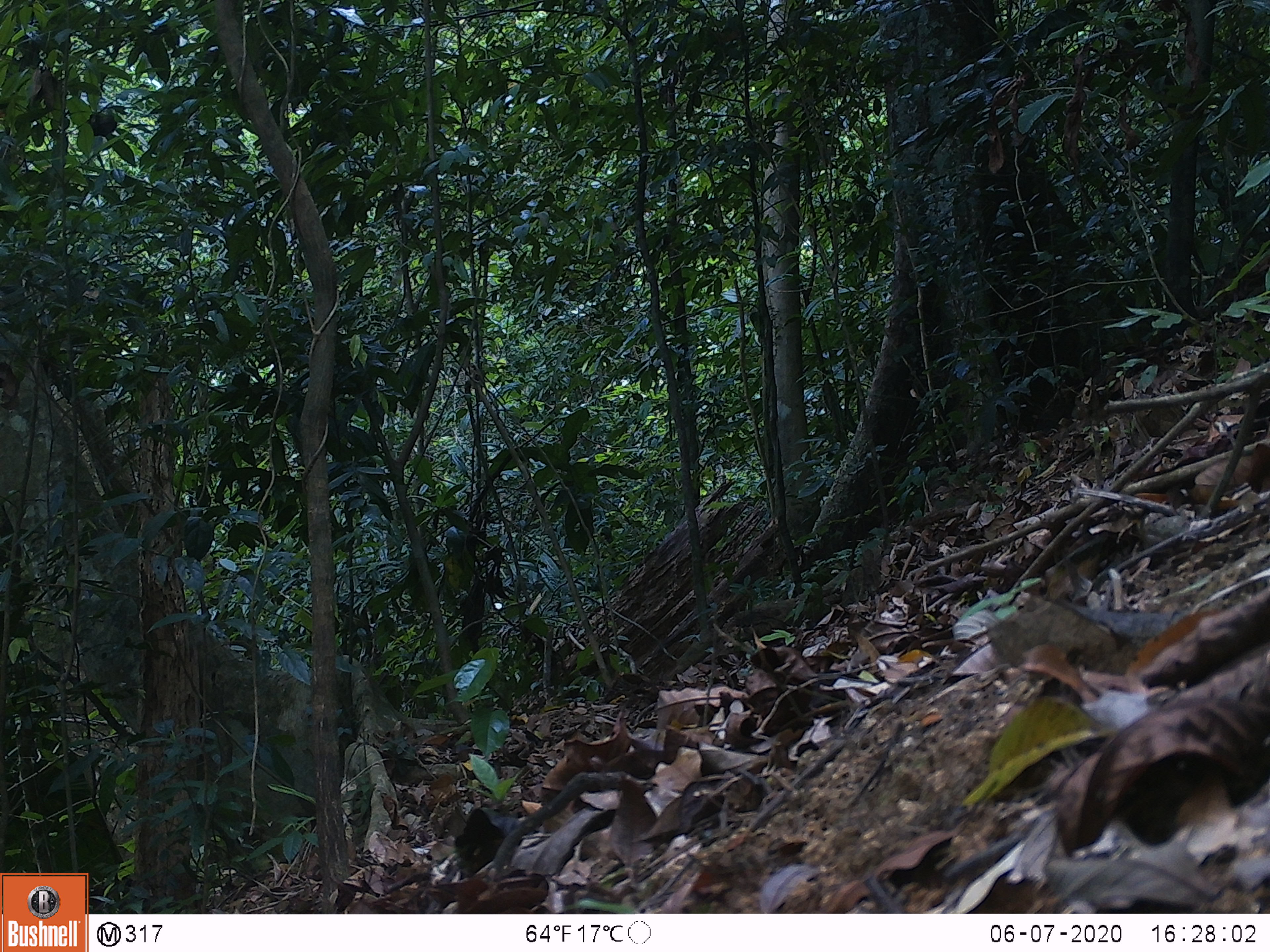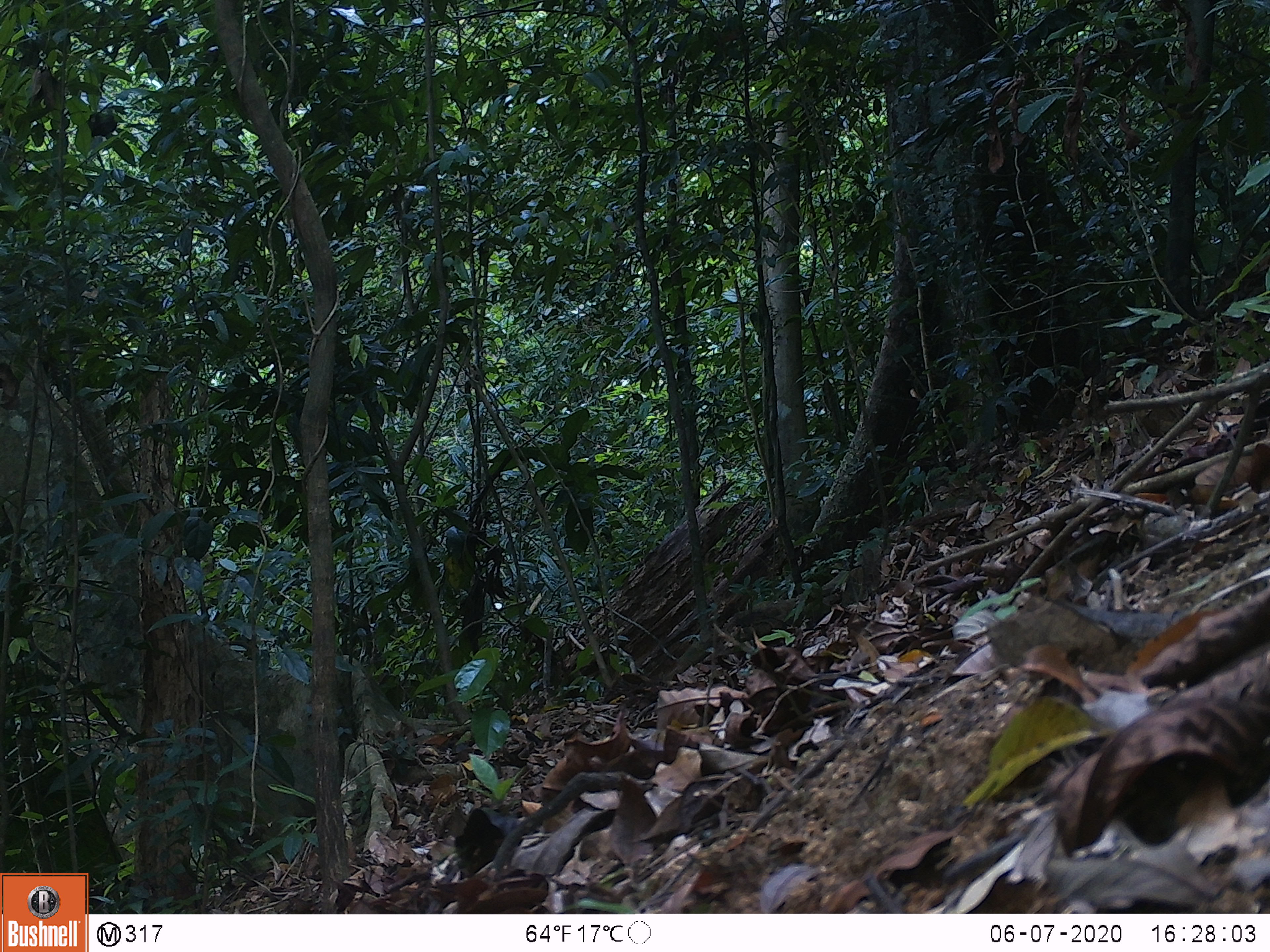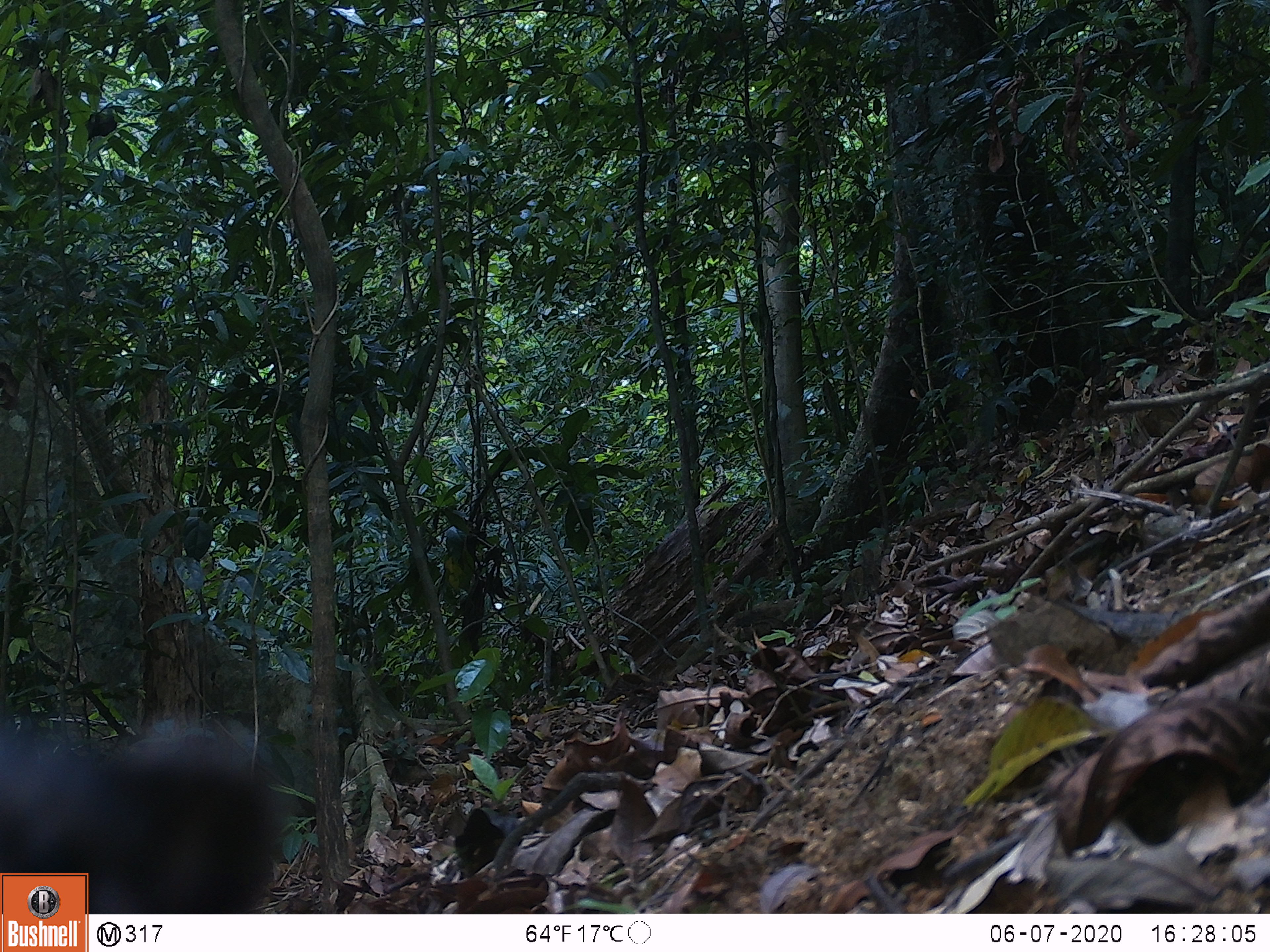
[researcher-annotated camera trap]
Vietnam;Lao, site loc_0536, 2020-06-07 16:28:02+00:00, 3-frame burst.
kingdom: Animalia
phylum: Chordata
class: Mammalia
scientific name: Mammalia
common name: mammal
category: unidentified small mammal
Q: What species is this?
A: Unidentified small mammal (mammal) (Mammalia).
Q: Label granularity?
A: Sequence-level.